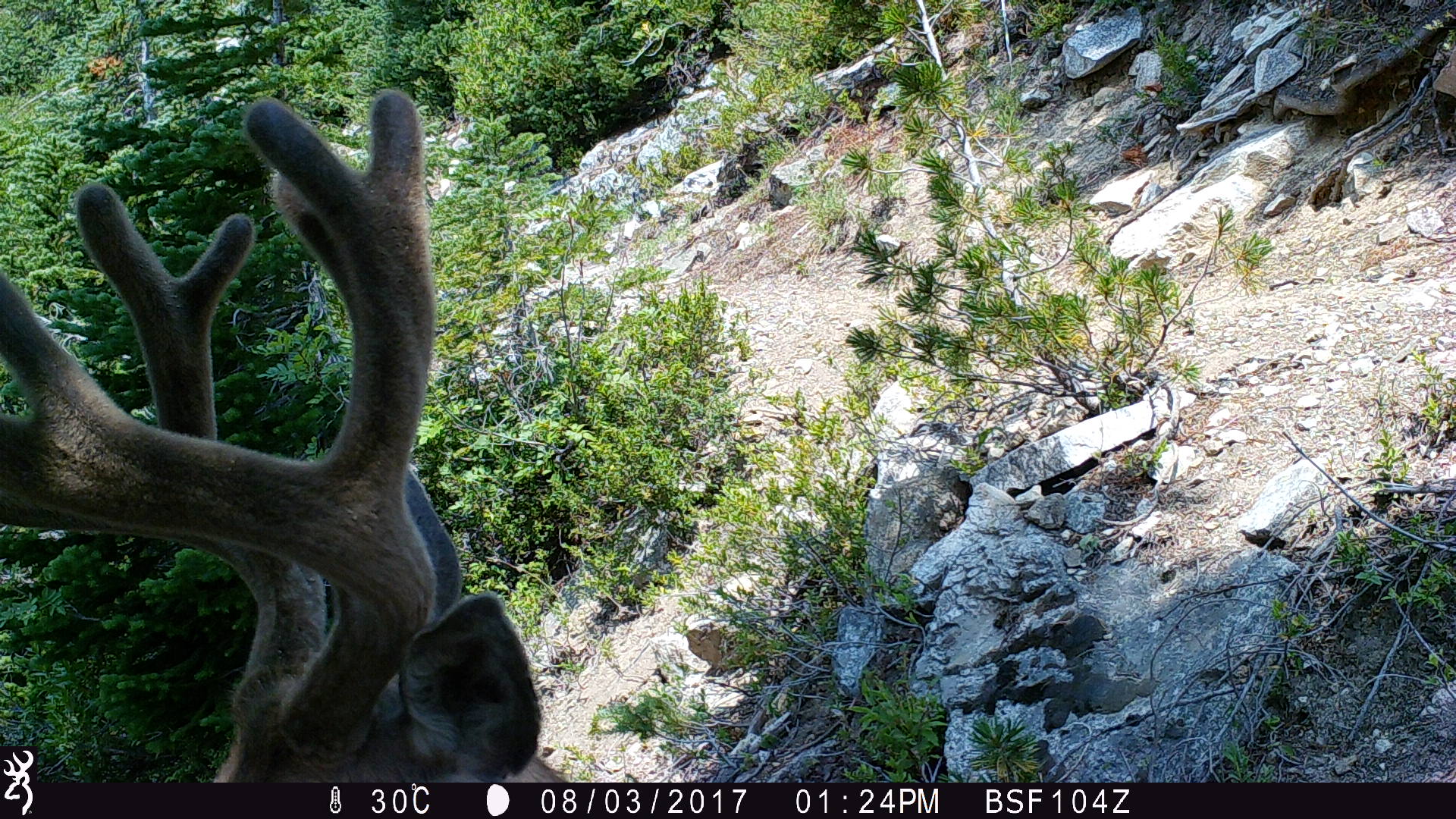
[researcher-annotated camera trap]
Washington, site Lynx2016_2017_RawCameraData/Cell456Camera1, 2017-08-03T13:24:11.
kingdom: Animalia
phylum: Chordata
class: Mammalia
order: Artiodactyla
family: Cervidae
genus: Odocoileus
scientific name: Odocoileus hemionus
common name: mule deer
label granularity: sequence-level